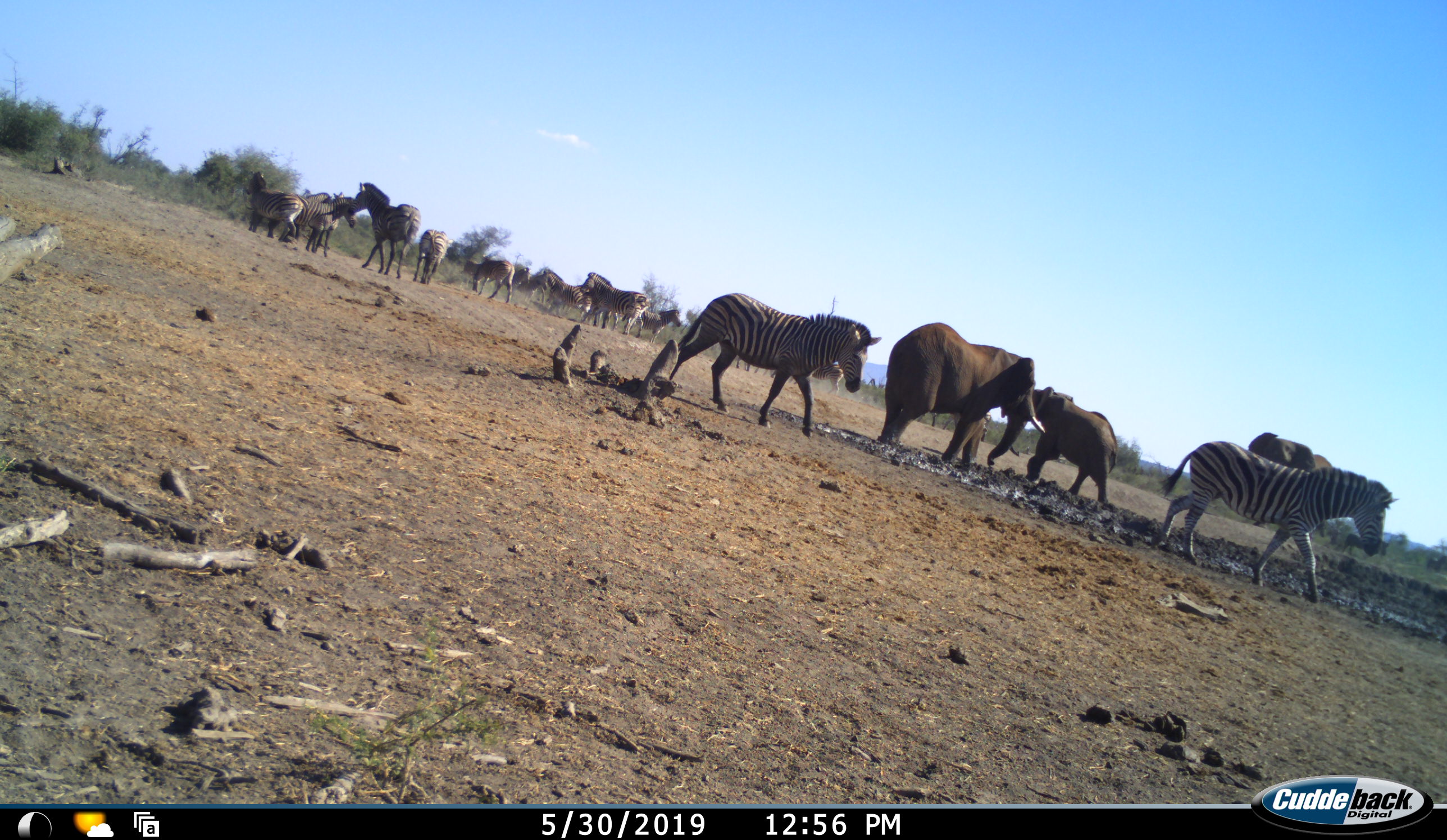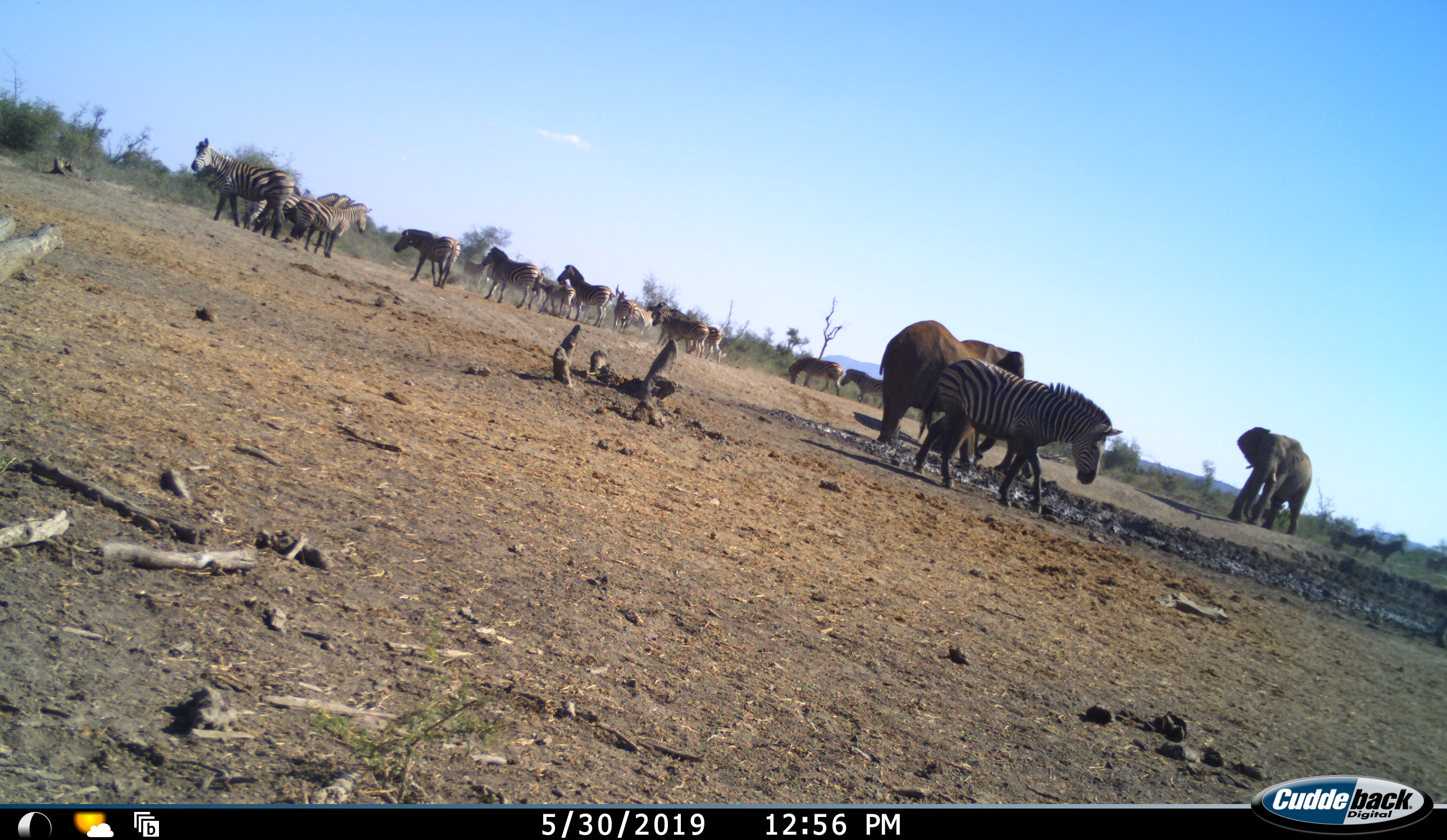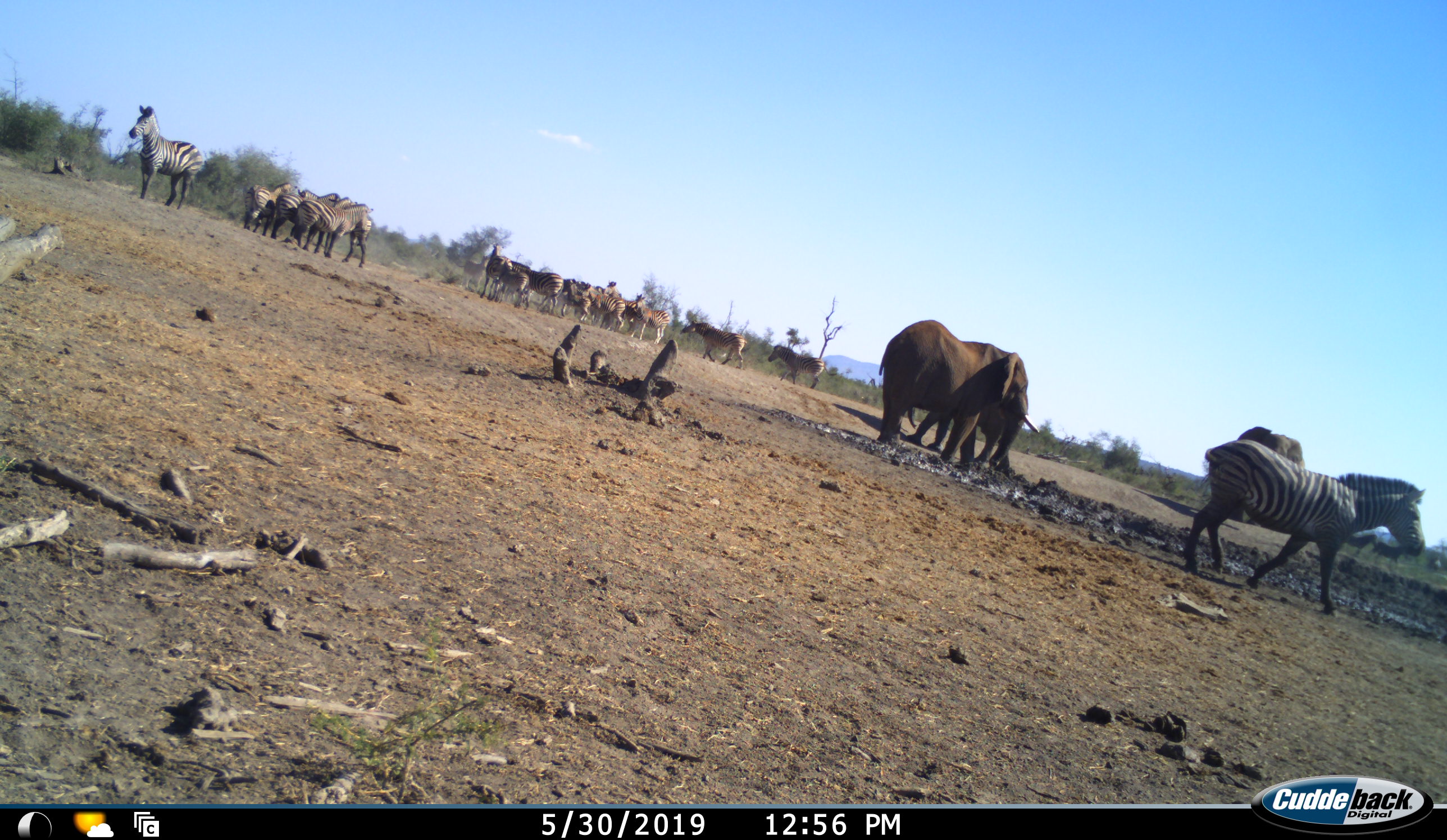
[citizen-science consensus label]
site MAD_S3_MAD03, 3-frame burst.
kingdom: Animalia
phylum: Chordata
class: Mammalia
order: Proboscidea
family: Elephantidae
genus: Loxodonta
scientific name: Loxodonta africana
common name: african bush elephant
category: elephant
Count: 3.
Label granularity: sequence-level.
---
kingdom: Animalia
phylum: Chordata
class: Mammalia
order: Perissodactyla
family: Equidae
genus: Equus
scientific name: Equus quagga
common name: plains zebra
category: zebraplains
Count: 11-50.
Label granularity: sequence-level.